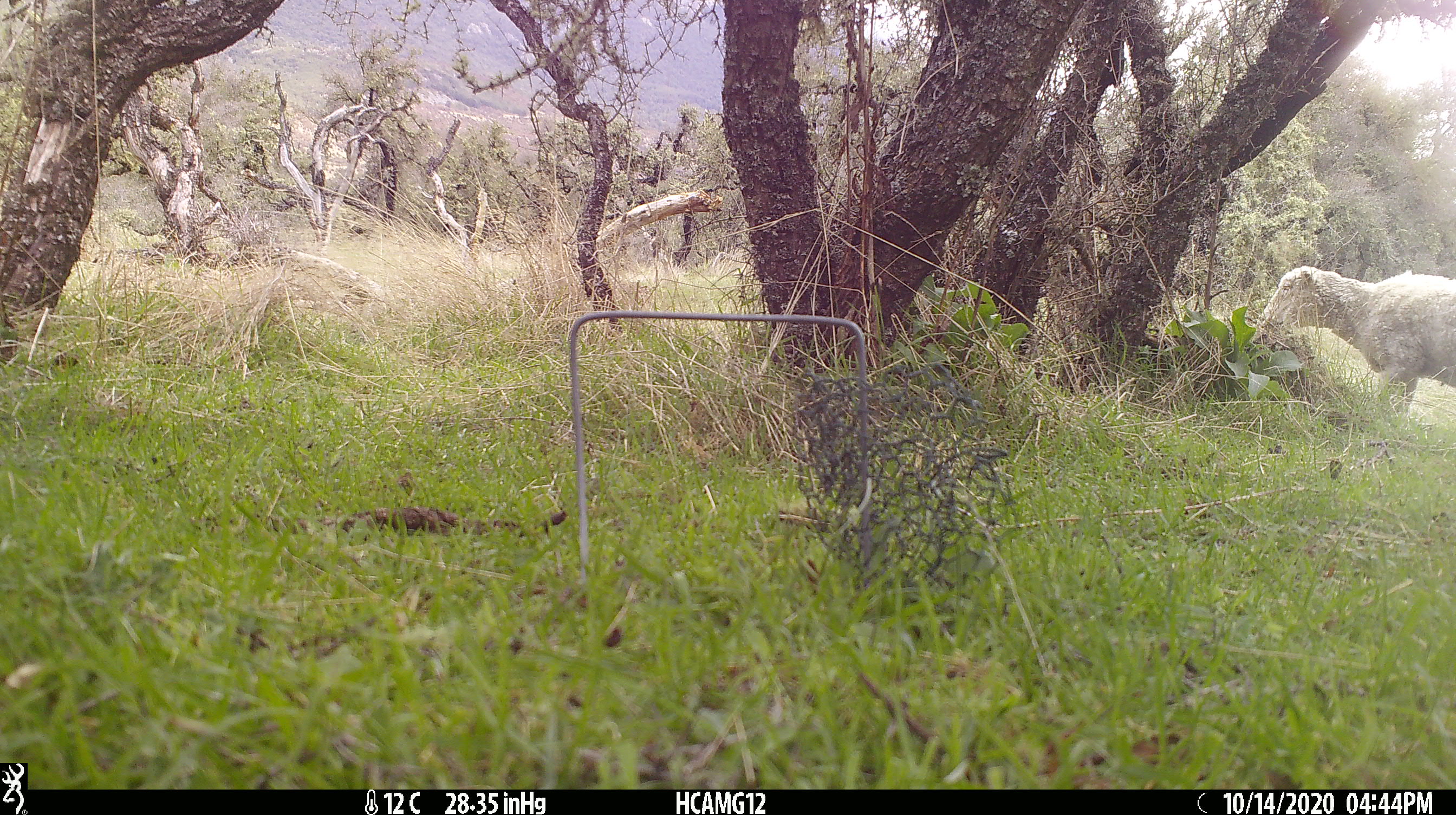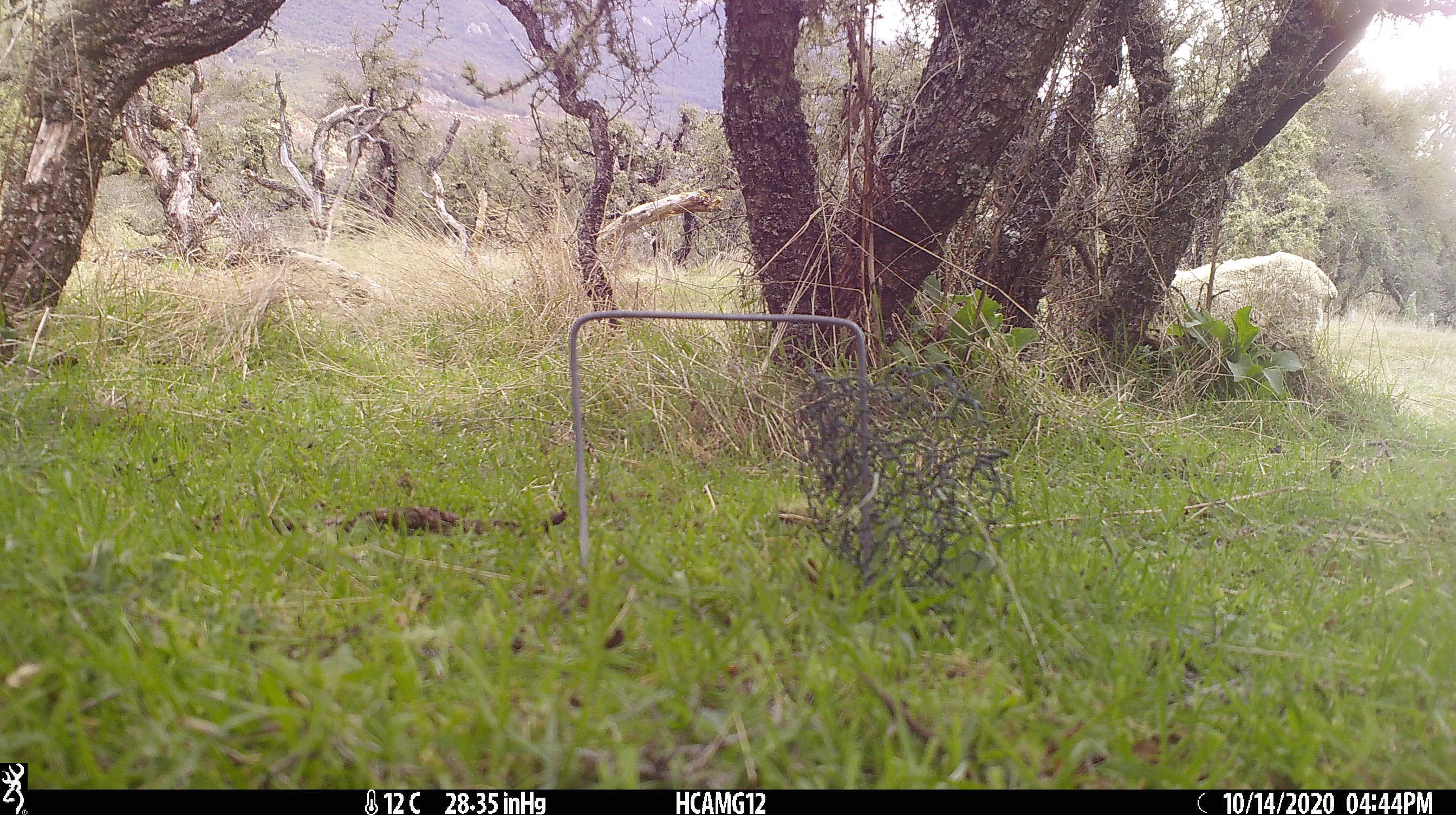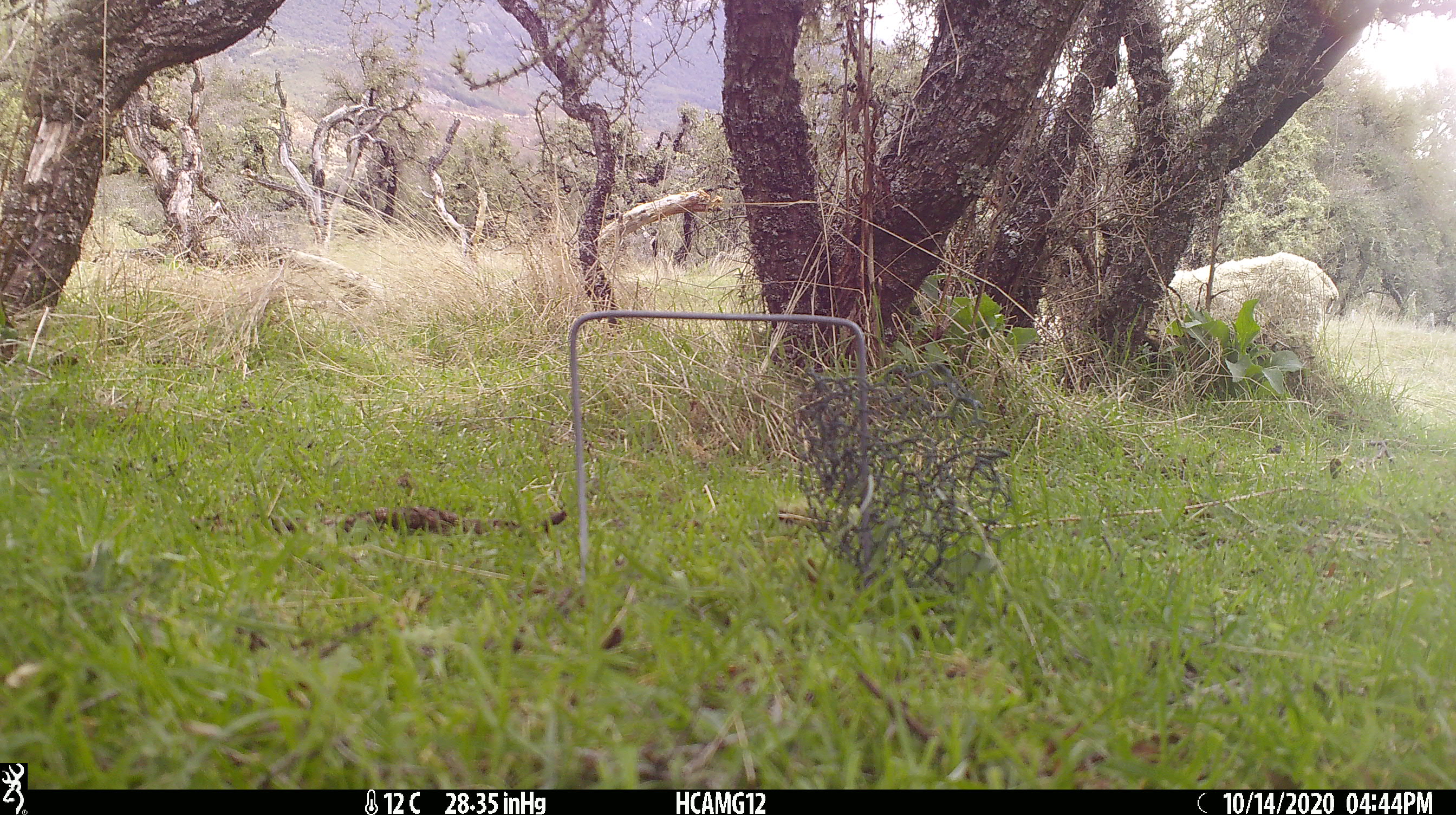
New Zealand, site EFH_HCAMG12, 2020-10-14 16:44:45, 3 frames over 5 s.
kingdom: Animalia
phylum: Chordata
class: Mammalia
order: Artiodactyla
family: Bovidae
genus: Ovis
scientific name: Ovis aries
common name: domestic sheep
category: sheep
Sheep (domestic sheep) (Ovis aries).